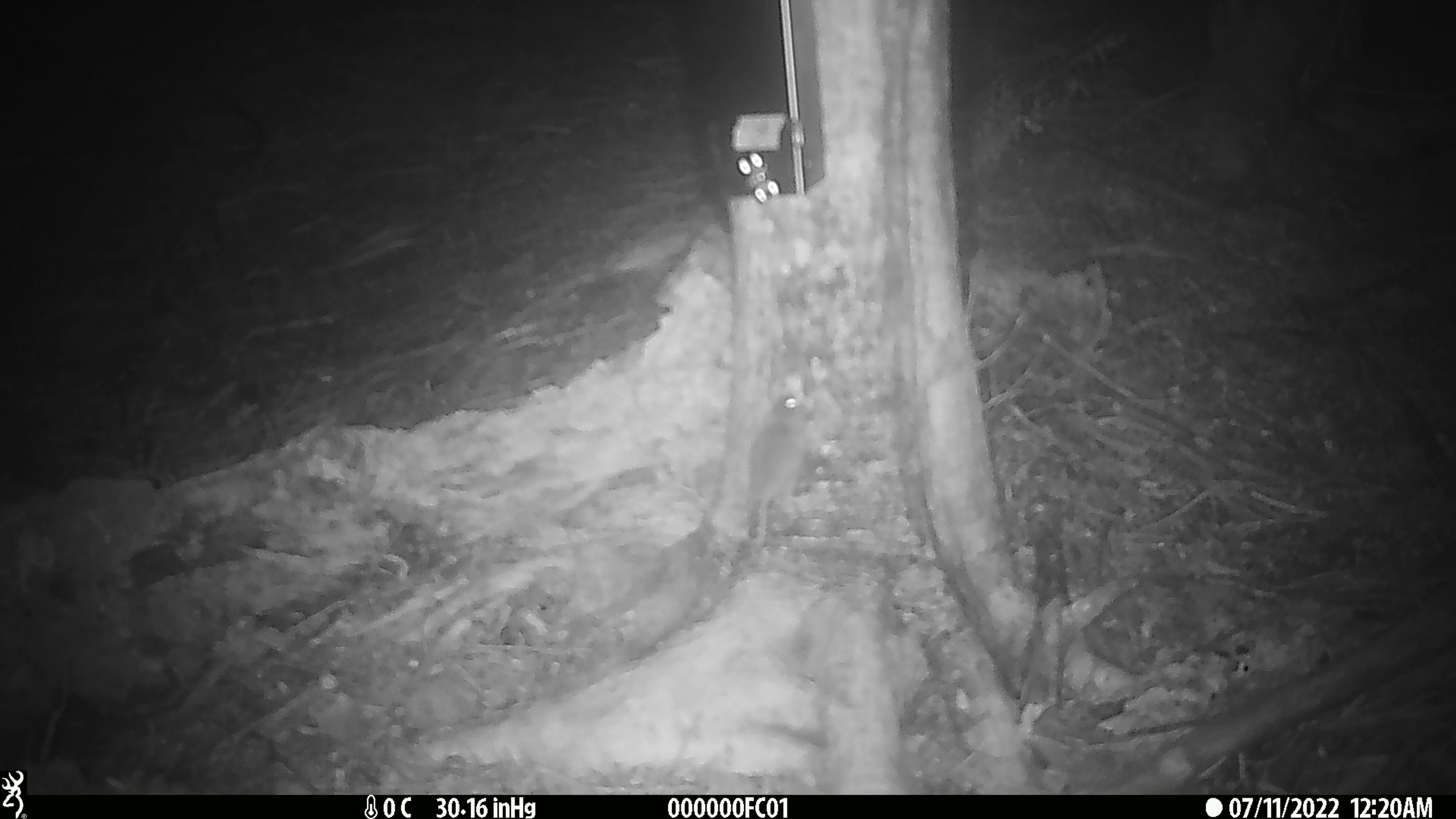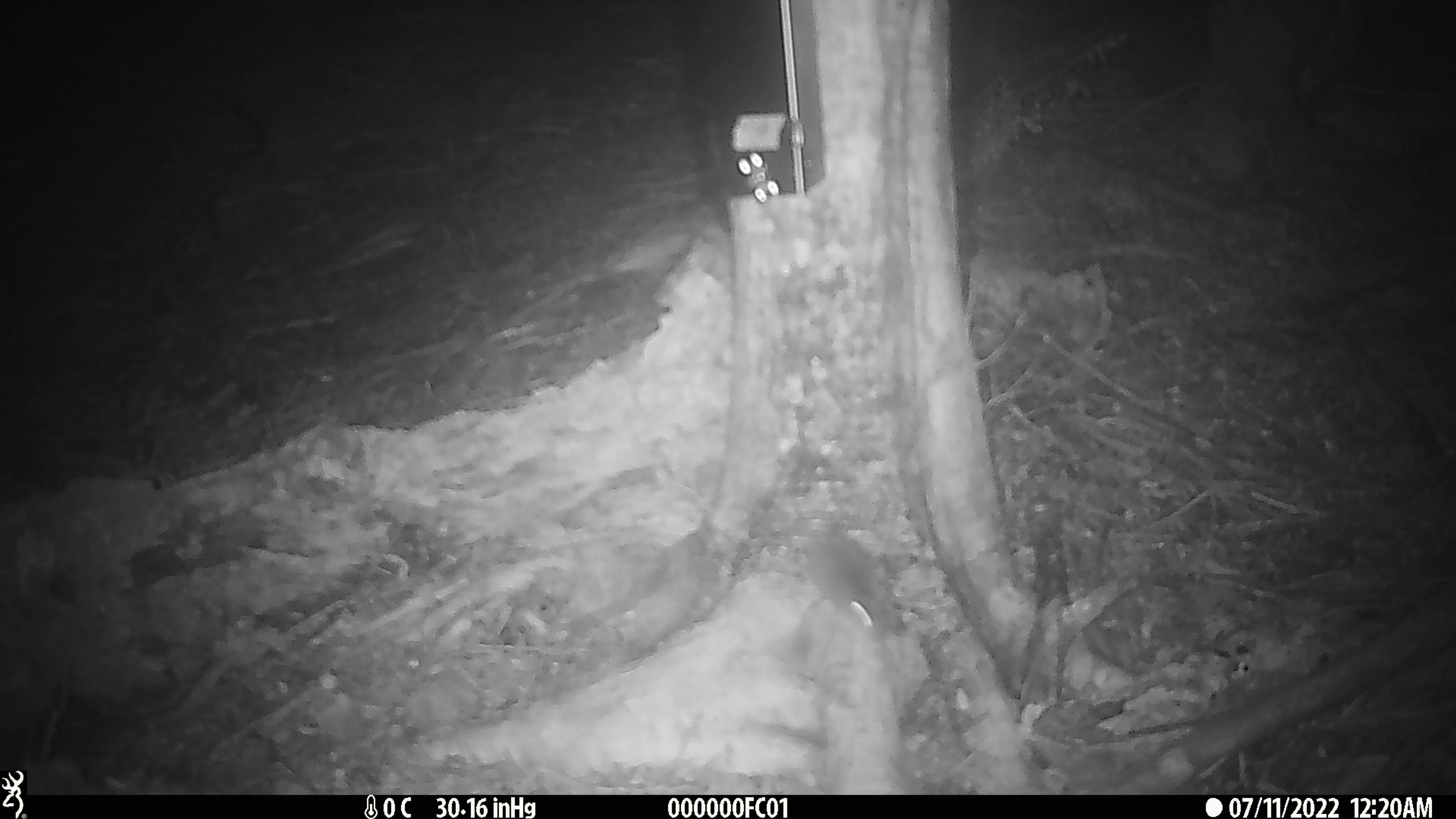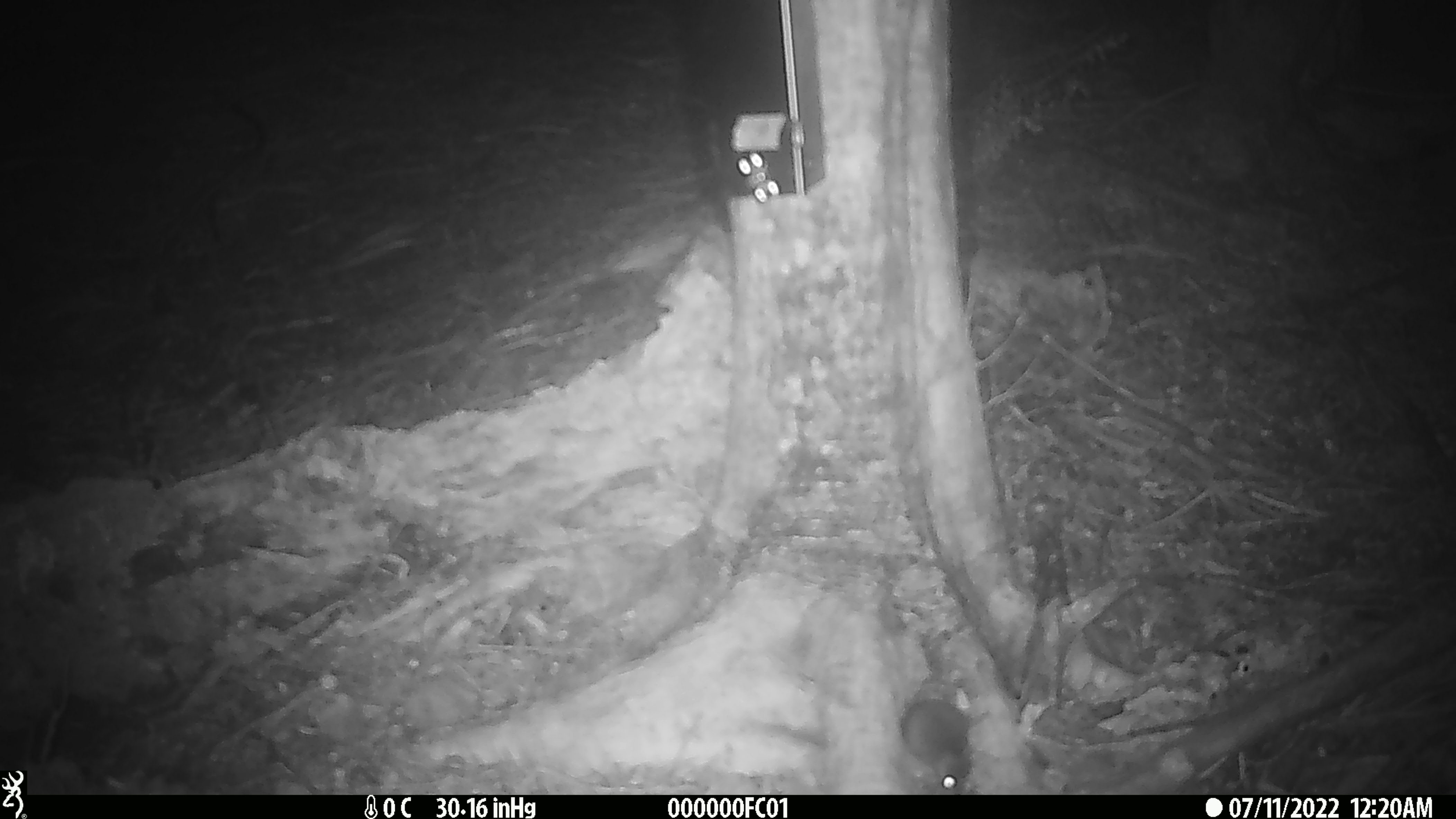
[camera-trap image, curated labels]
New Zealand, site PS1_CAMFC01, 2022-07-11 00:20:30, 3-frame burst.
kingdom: Animalia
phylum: Chordata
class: Mammalia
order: Rodentia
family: Muridae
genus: Mus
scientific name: Mus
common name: mouse